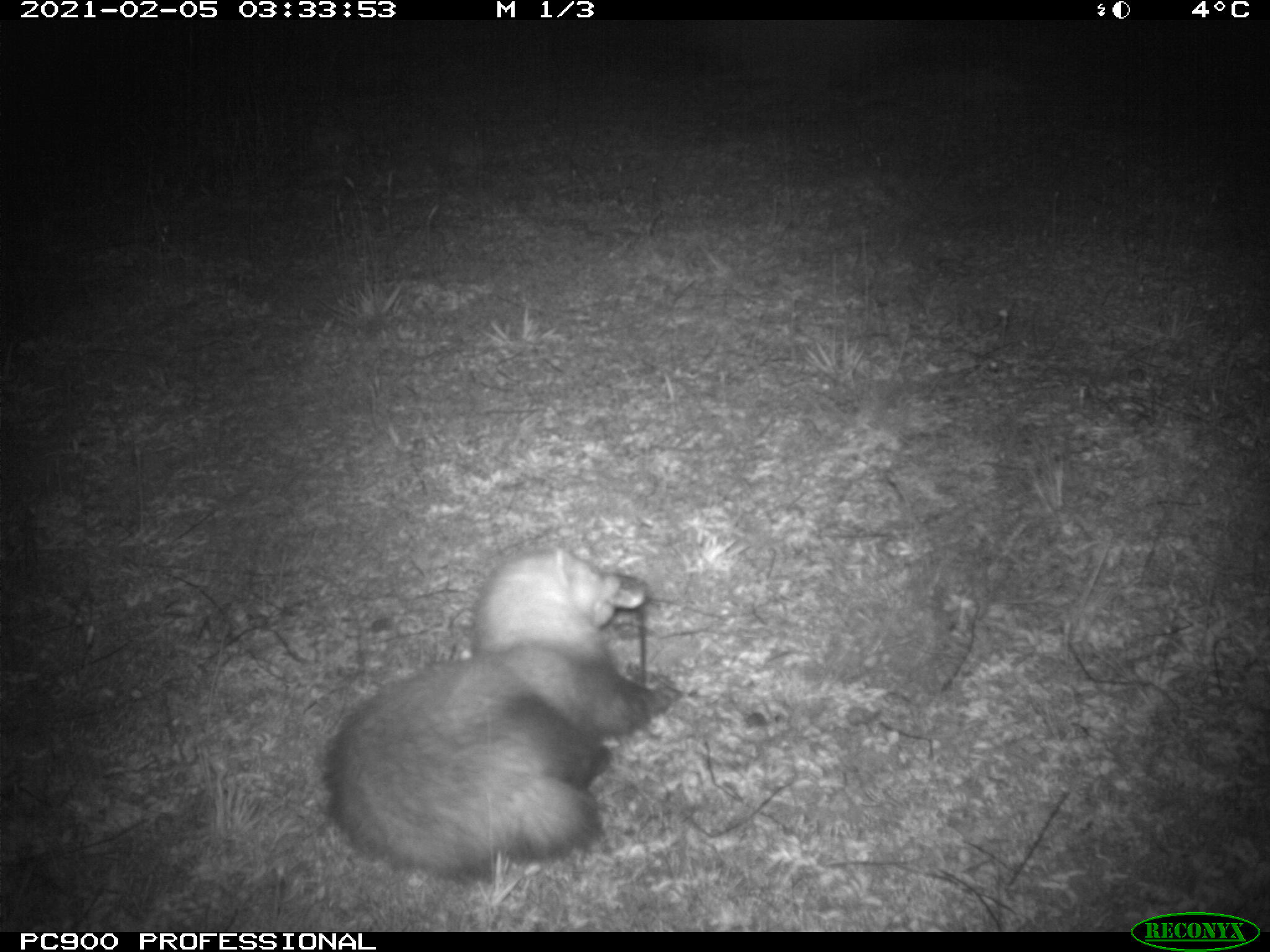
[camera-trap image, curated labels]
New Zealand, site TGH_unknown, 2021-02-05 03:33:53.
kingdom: Animalia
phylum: Chordata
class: Mammalia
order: Carnivora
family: Mustelidae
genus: Mustela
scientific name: Mustela furo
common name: ferret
Ferret (Mustela furo).